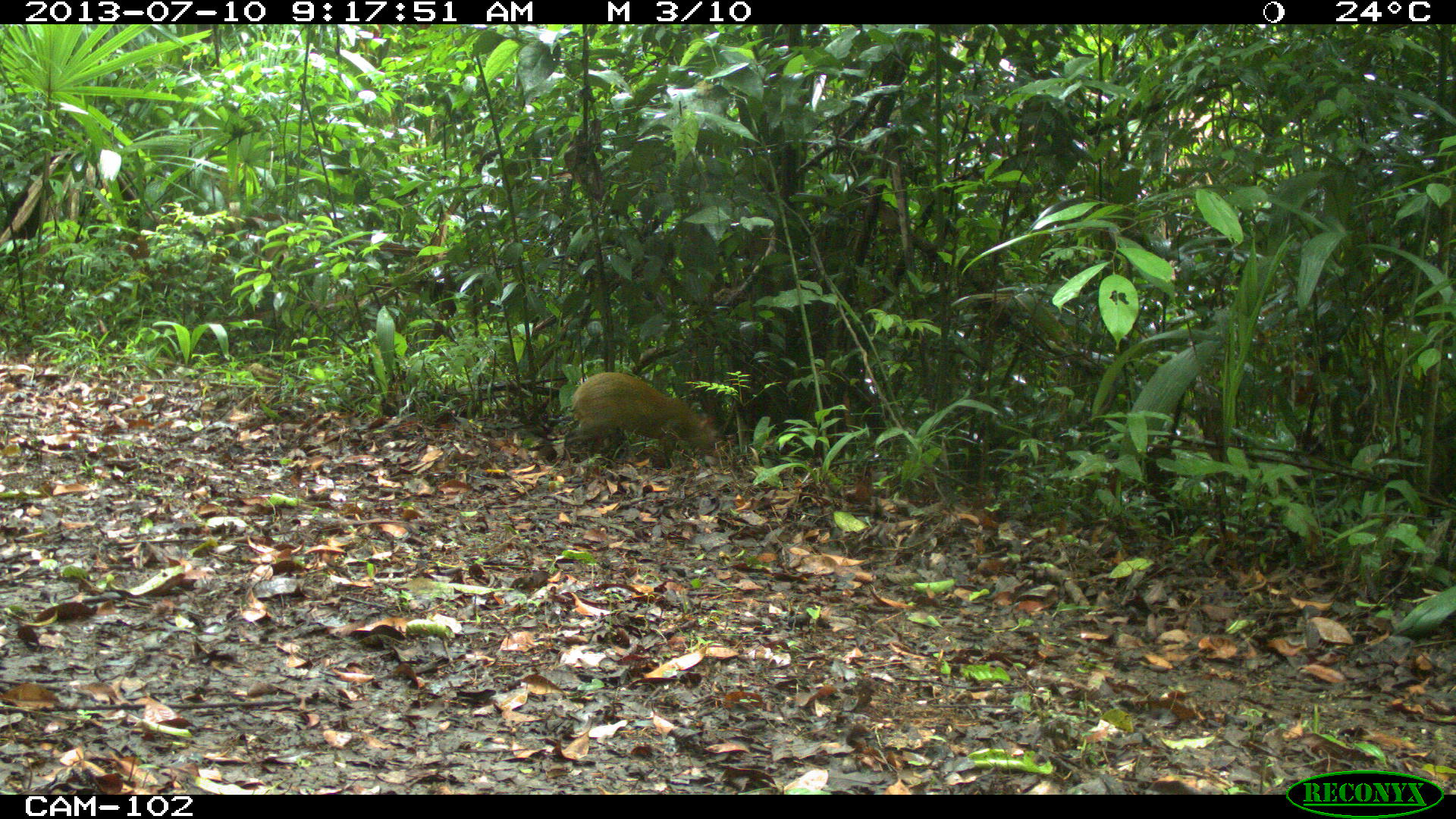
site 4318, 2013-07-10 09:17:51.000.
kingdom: Animalia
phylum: Chordata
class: Mammalia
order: Rodentia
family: Dasyproctidae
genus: Dasyprocta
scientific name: Dasyprocta punctata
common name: central american agouti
Dasyprocta punctata (central american agouti), count 1.